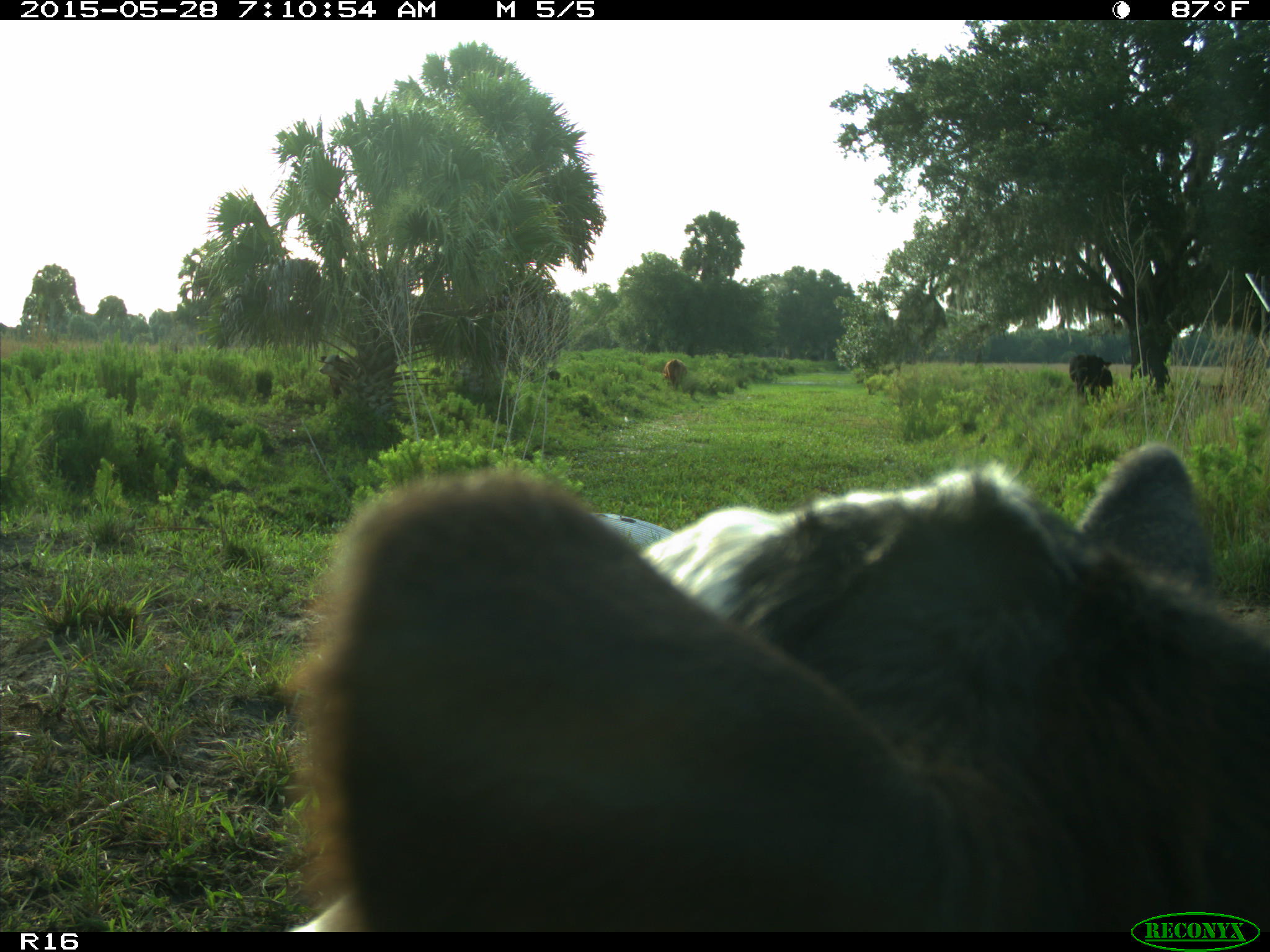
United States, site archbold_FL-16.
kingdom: Animalia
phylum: Chordata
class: Mammalia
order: Artiodactyla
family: Bovidae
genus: Bos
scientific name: Bos taurus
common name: domestic cow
Bos taurus (domestic cow).